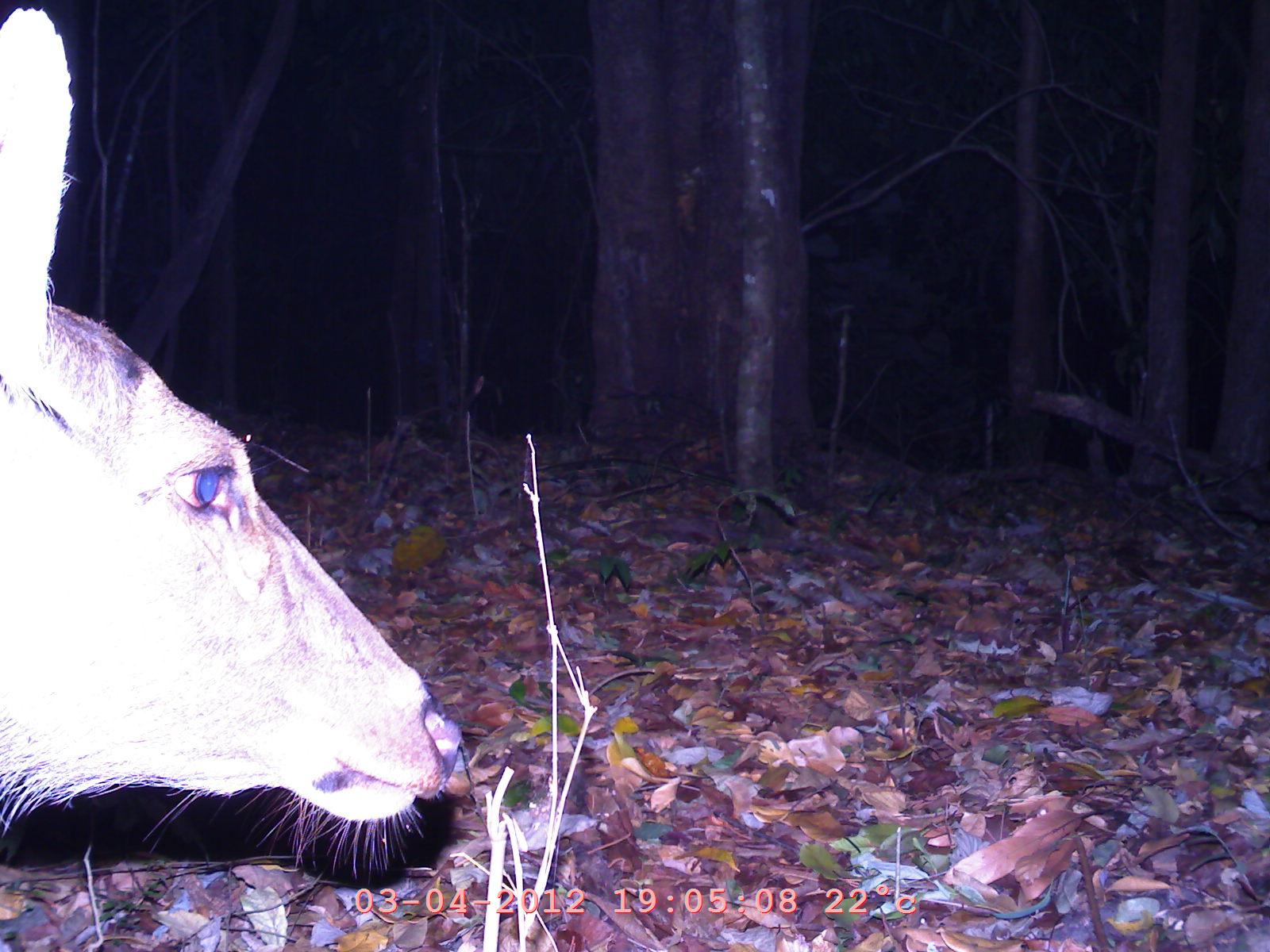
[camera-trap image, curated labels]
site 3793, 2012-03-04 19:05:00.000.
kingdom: Animalia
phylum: Chordata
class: Mammalia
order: Artiodactyla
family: Cervidae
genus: Rusa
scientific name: Rusa unicolor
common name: sambar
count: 1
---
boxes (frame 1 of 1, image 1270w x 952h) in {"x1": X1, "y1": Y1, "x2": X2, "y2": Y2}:
rusa unicolor: {"x1": 0, "y1": 7, "x2": 462, "y2": 843}